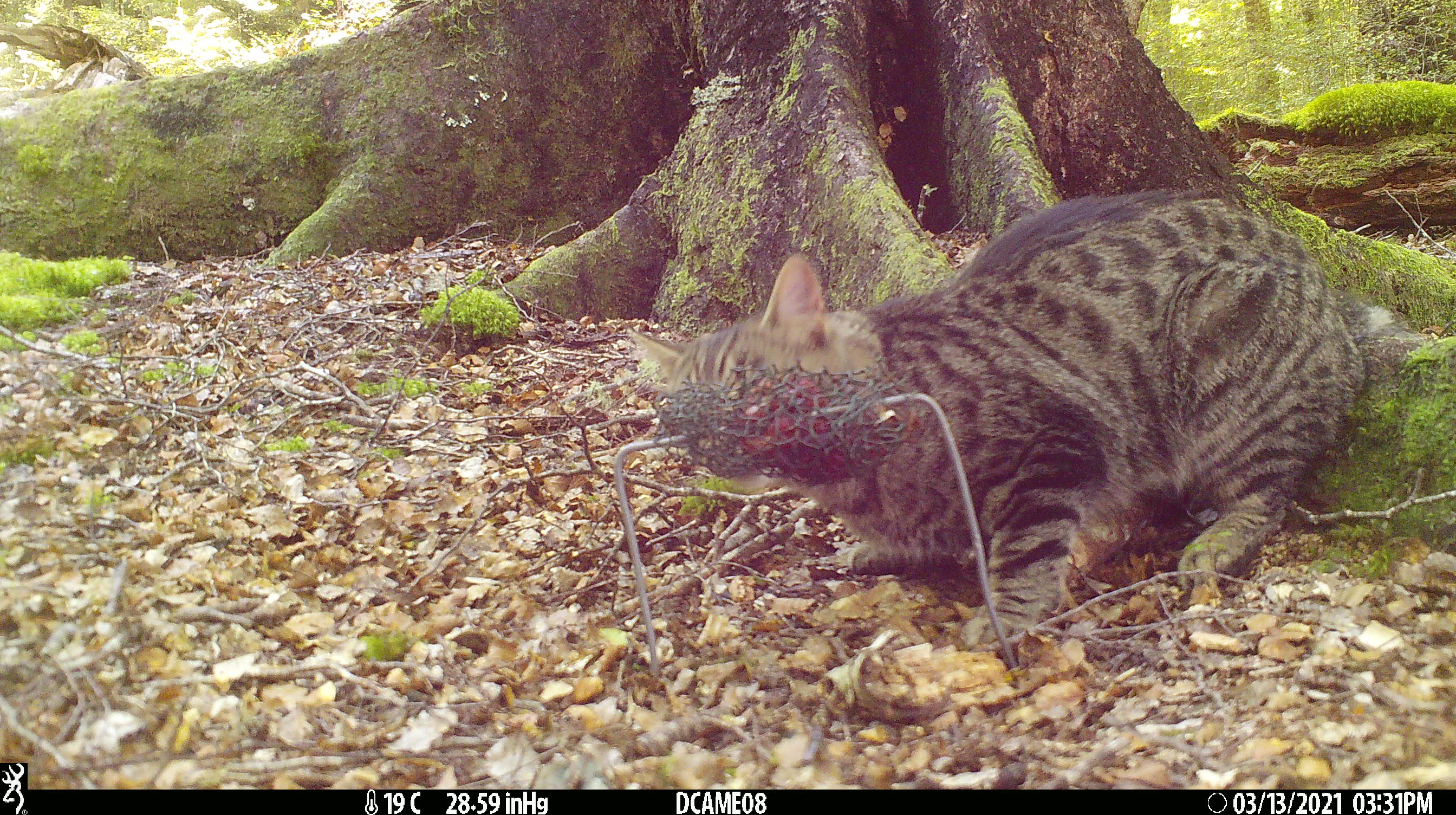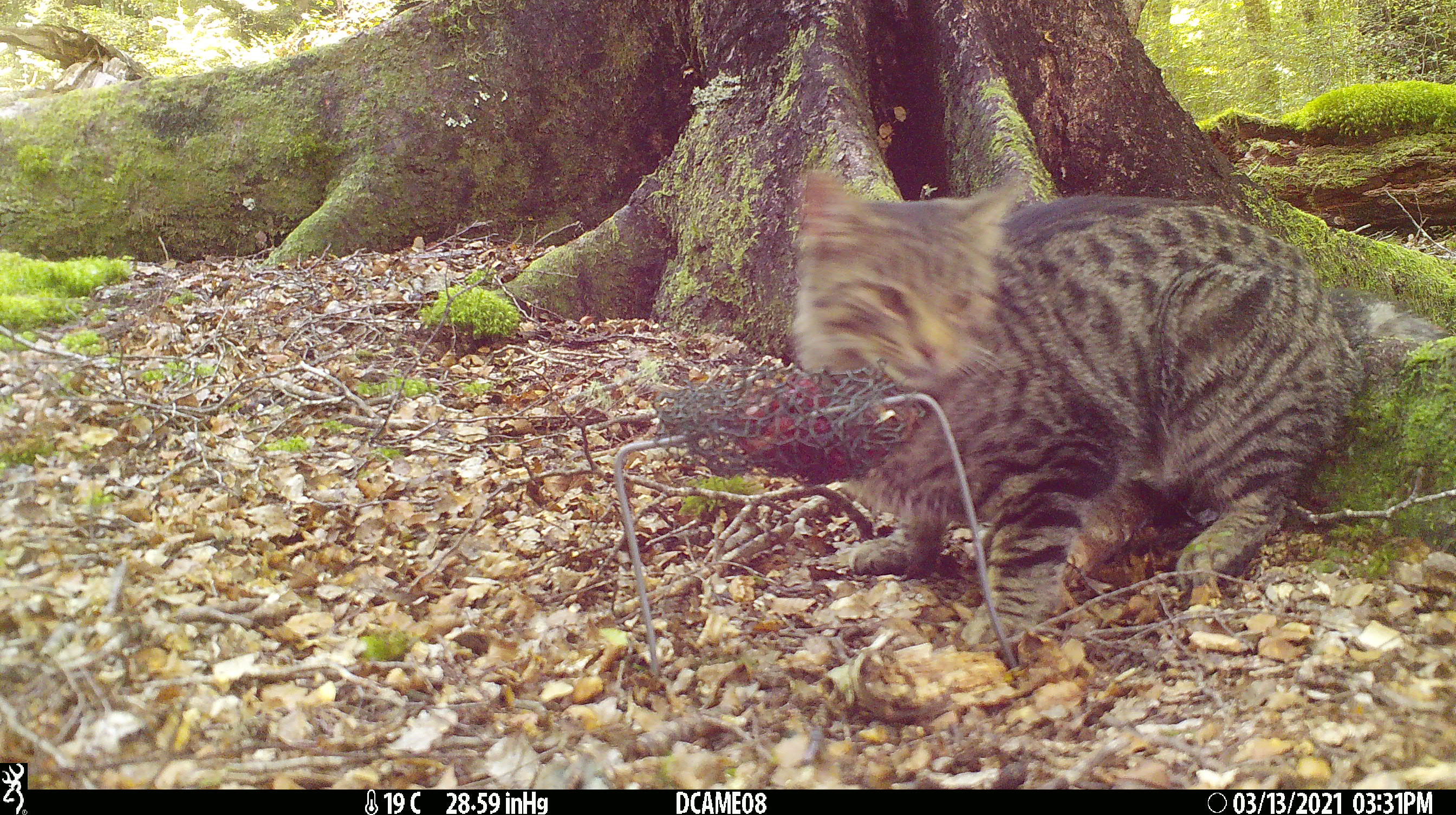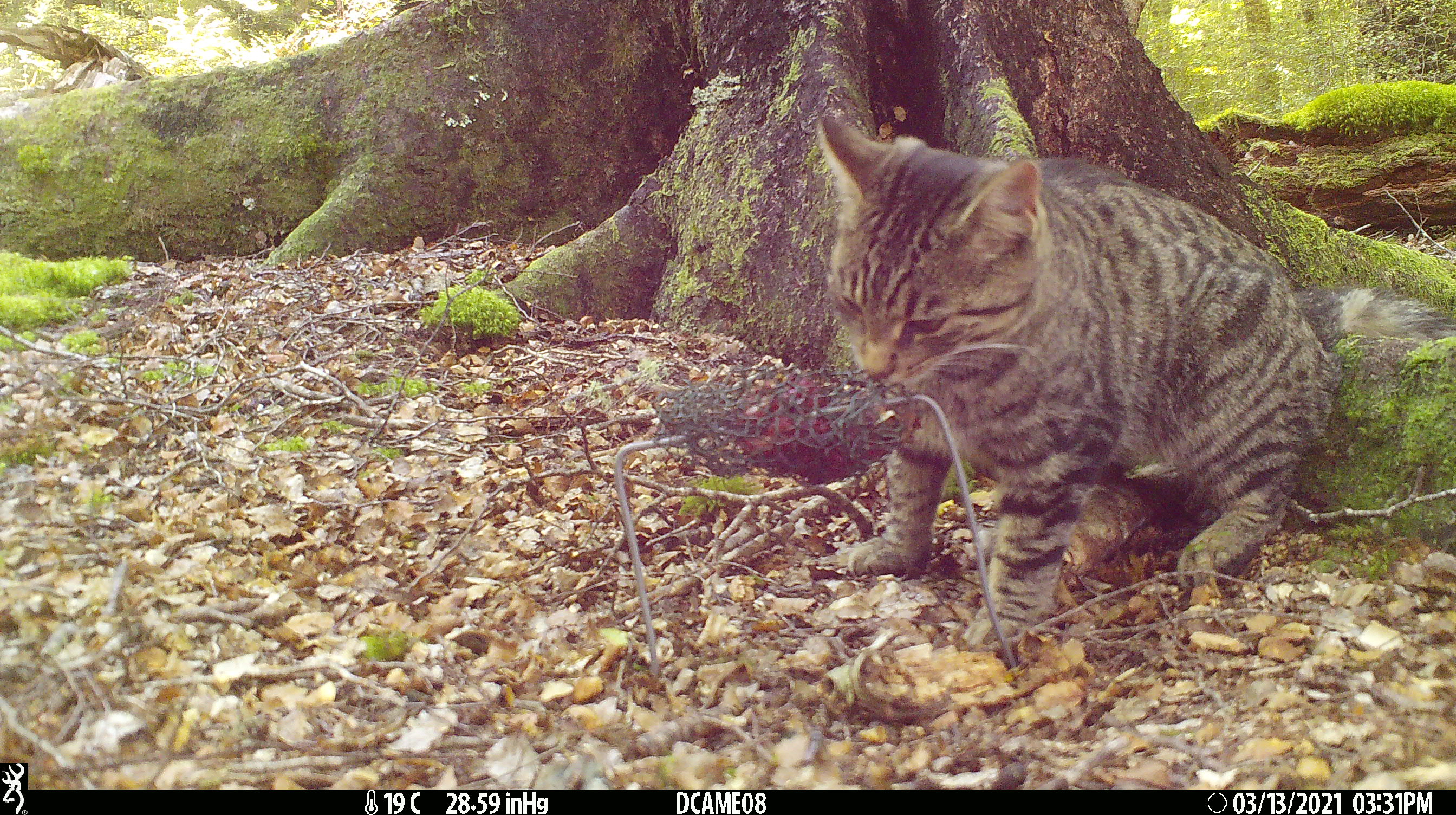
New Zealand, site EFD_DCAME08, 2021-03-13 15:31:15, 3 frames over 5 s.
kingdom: Animalia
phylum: Chordata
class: Mammalia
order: Carnivora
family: Felidae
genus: Felis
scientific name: Felis catus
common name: domestic cat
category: cat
Cat (domestic cat) (Felis catus).